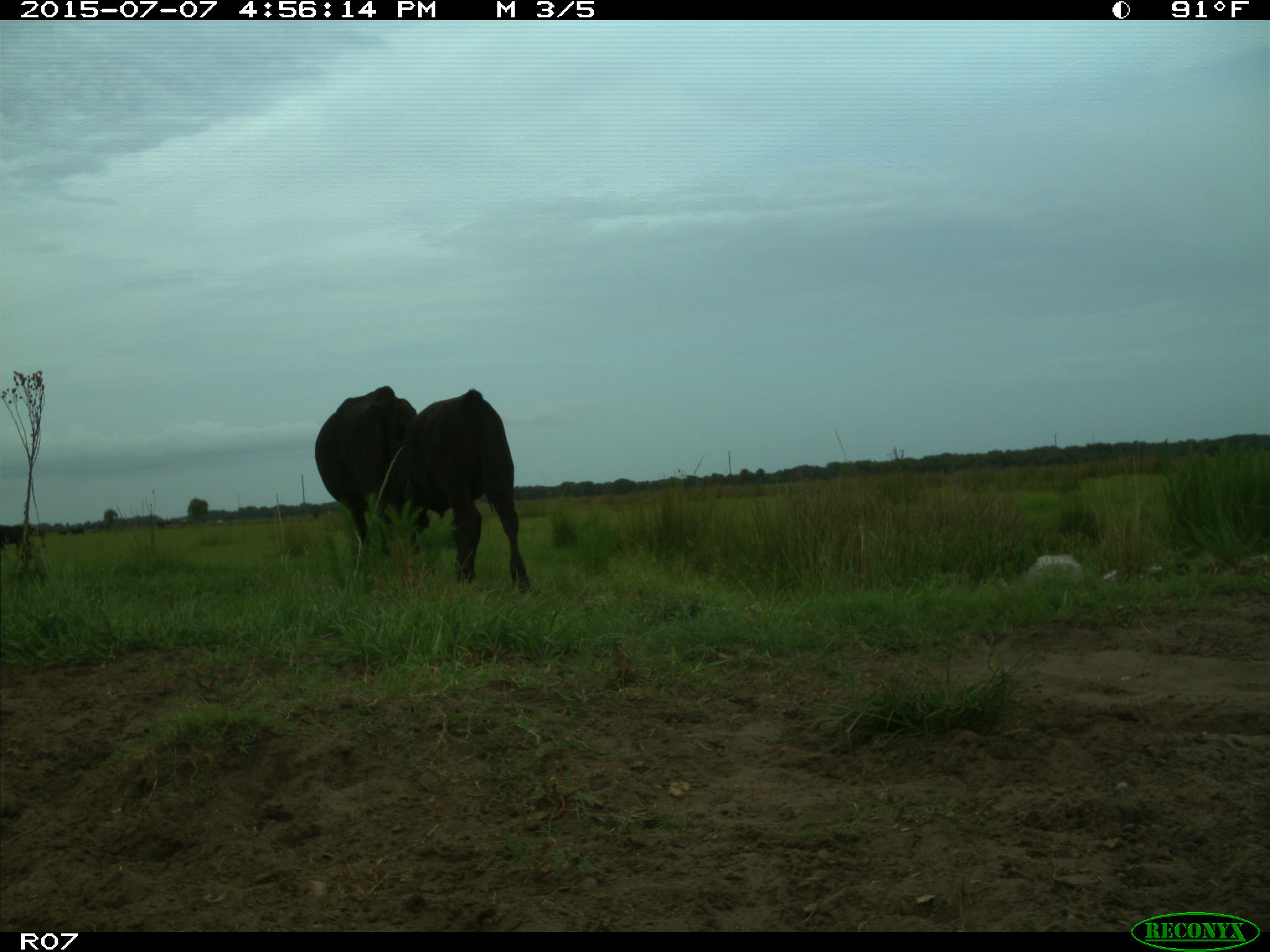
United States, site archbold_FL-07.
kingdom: Animalia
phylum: Chordata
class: Mammalia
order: Artiodactyla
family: Bovidae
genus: Bos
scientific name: Bos taurus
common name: domestic cow